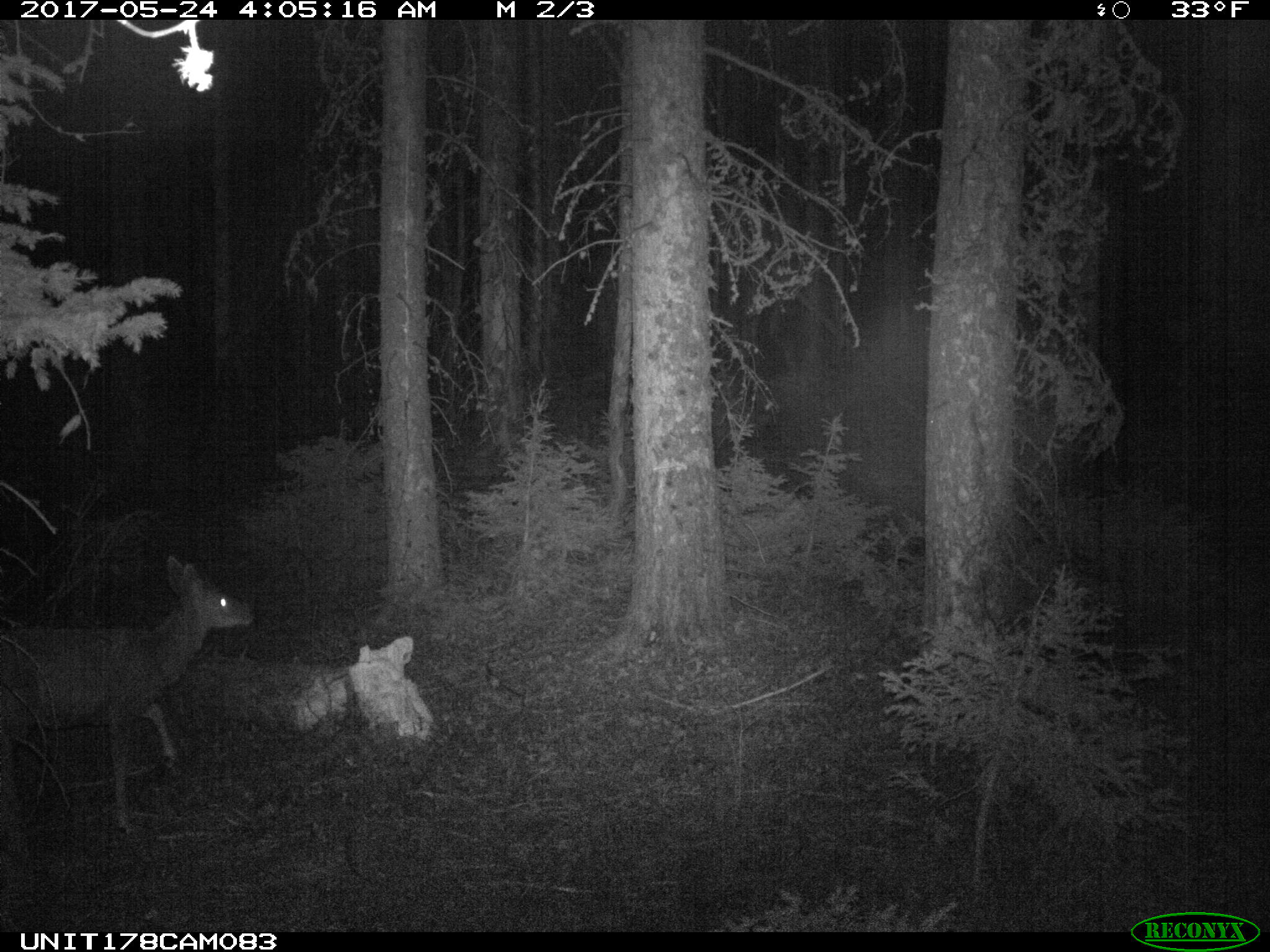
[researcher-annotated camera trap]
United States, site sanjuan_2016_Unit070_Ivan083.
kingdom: Animalia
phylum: Chordata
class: Mammalia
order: Artiodactyla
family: Cervidae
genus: Odocoileus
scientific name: Odocoileus hemionus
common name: mule deer